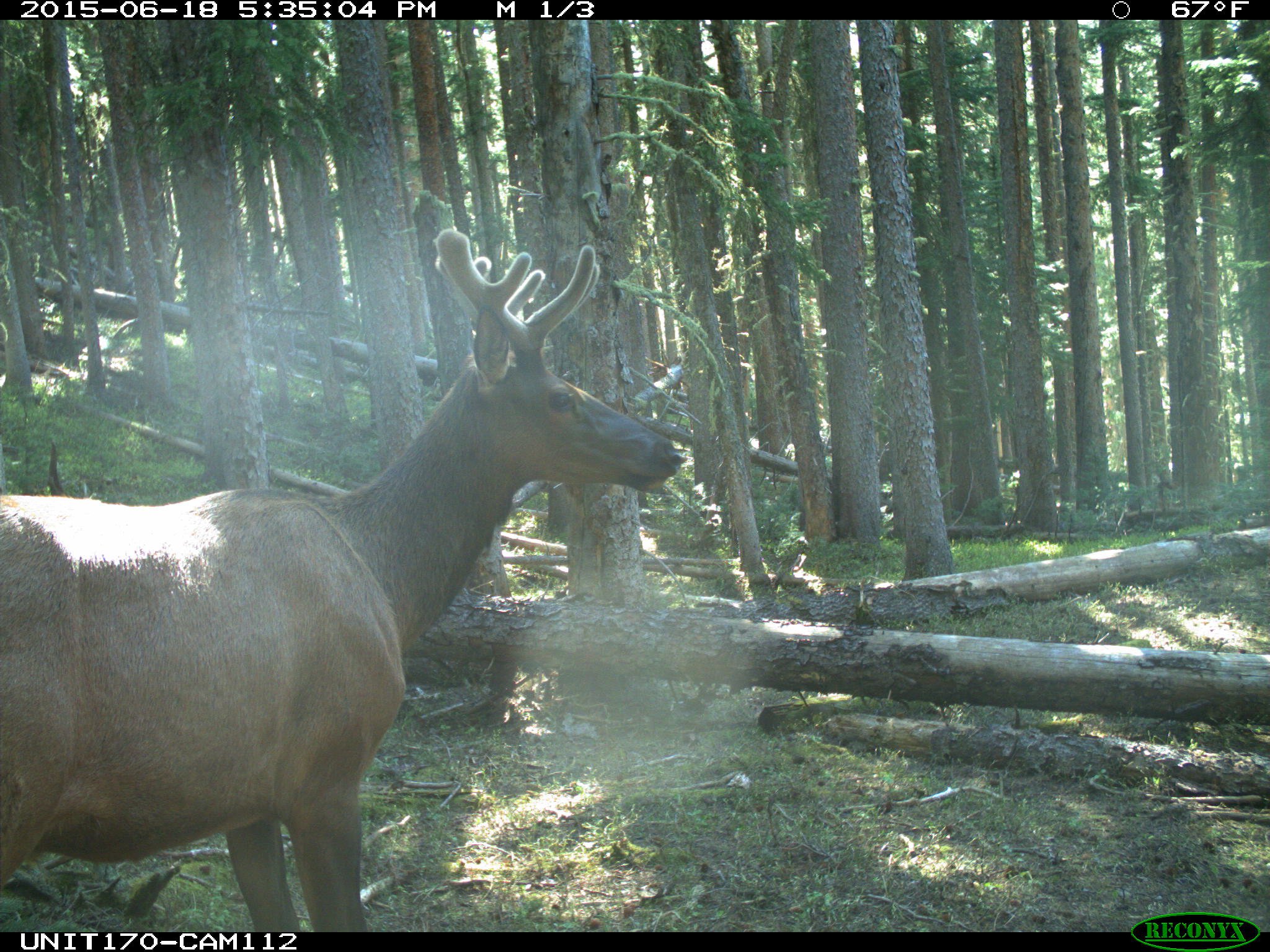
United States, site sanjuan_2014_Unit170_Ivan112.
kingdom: Animalia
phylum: Chordata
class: Mammalia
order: Artiodactyla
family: Cervidae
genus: Cervus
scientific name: Cervus elaphus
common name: red deer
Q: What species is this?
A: Cervus elaphus (red deer).